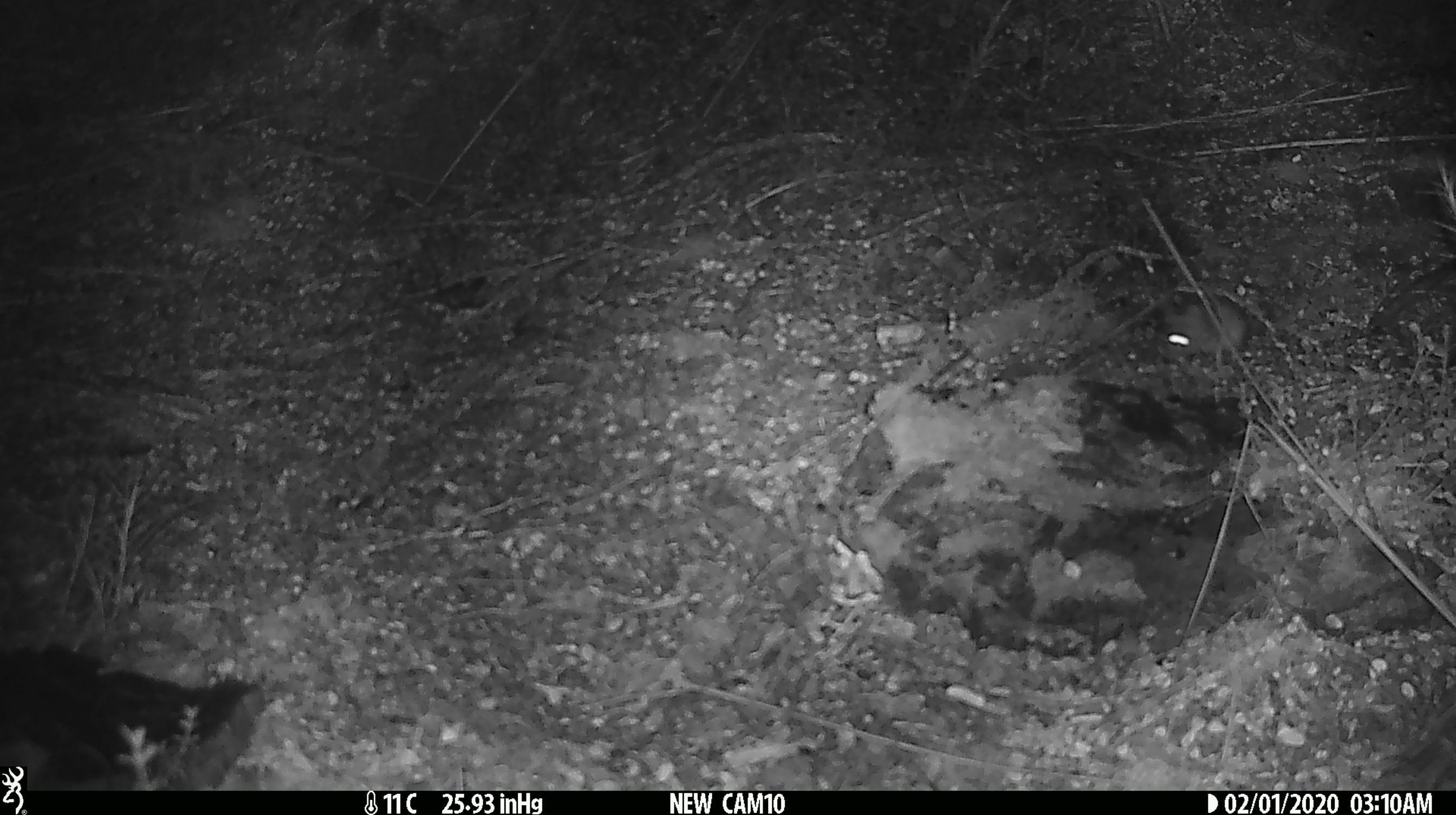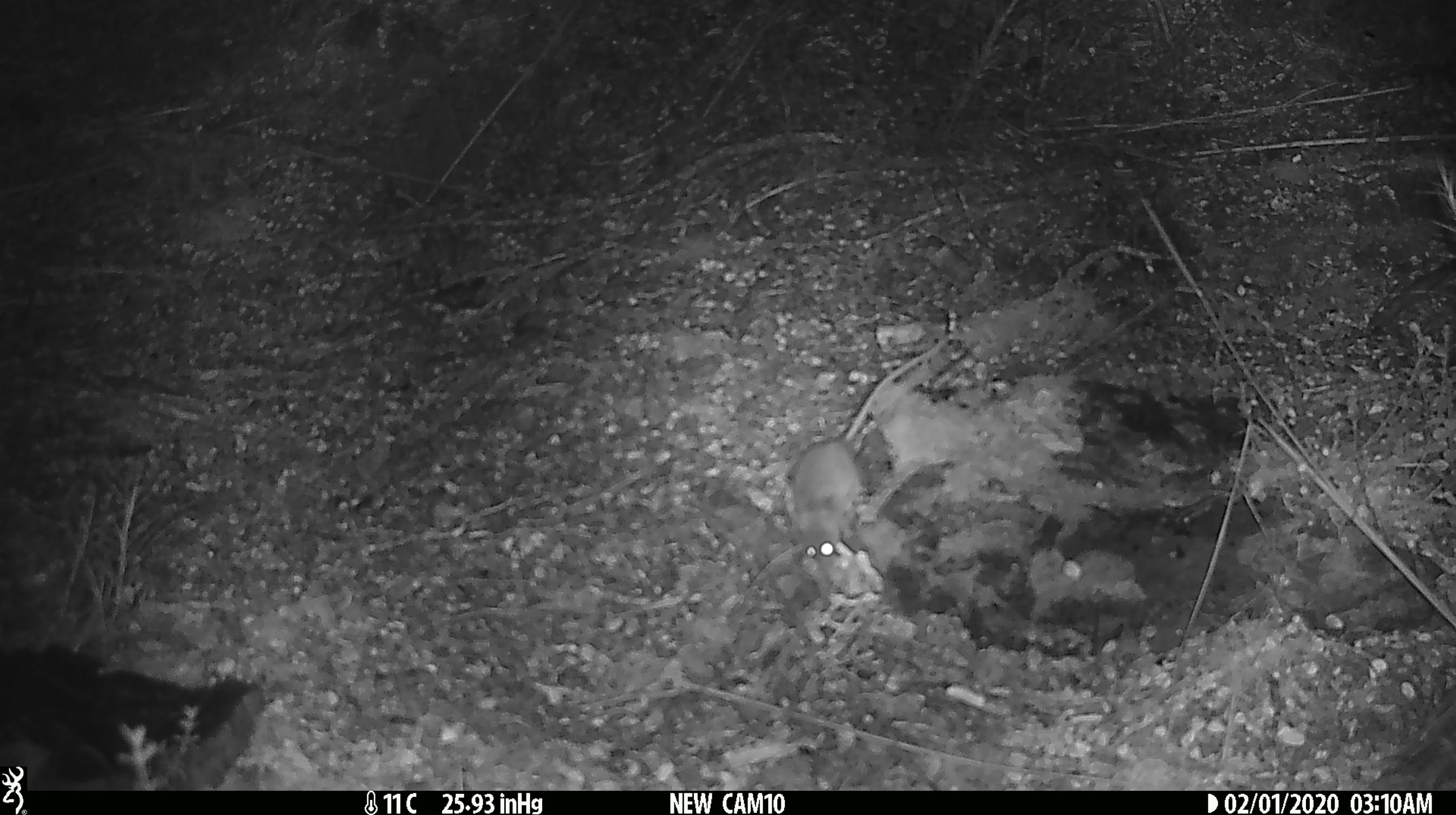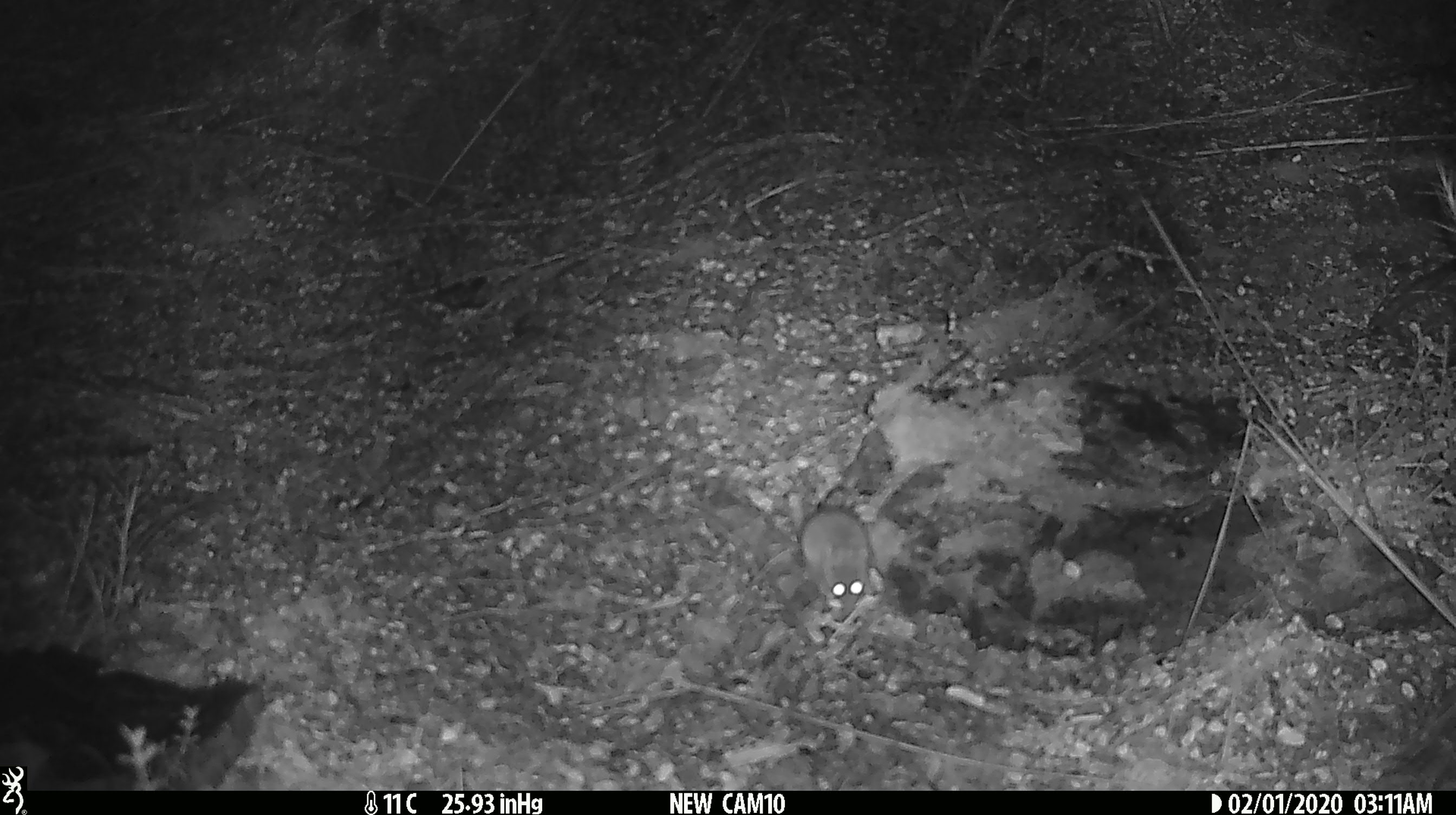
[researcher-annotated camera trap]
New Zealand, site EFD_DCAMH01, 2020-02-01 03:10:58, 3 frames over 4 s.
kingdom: Animalia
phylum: Chordata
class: Mammalia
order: Rodentia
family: Muridae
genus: Mus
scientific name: Mus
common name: mouse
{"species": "mouse (Mus)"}